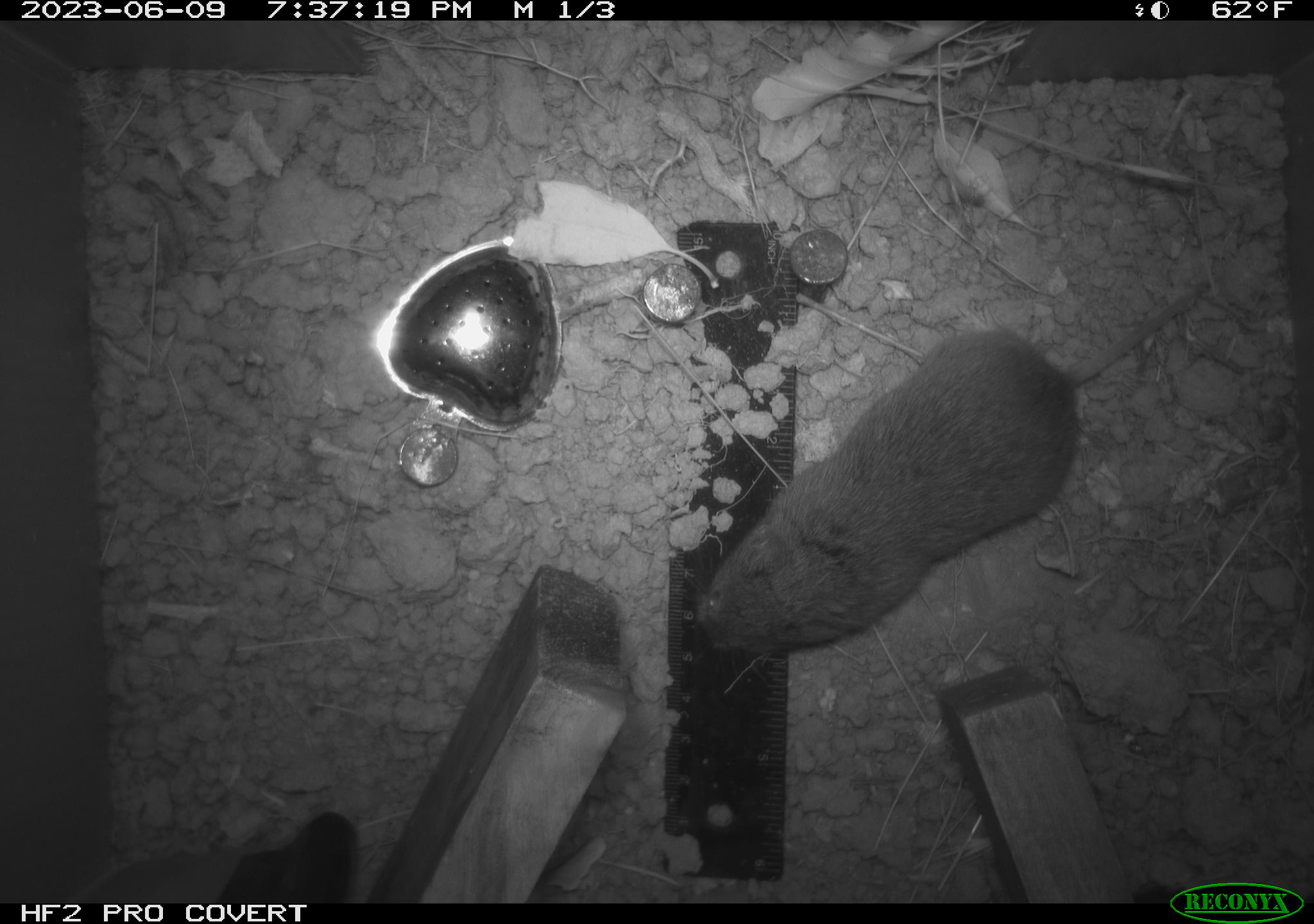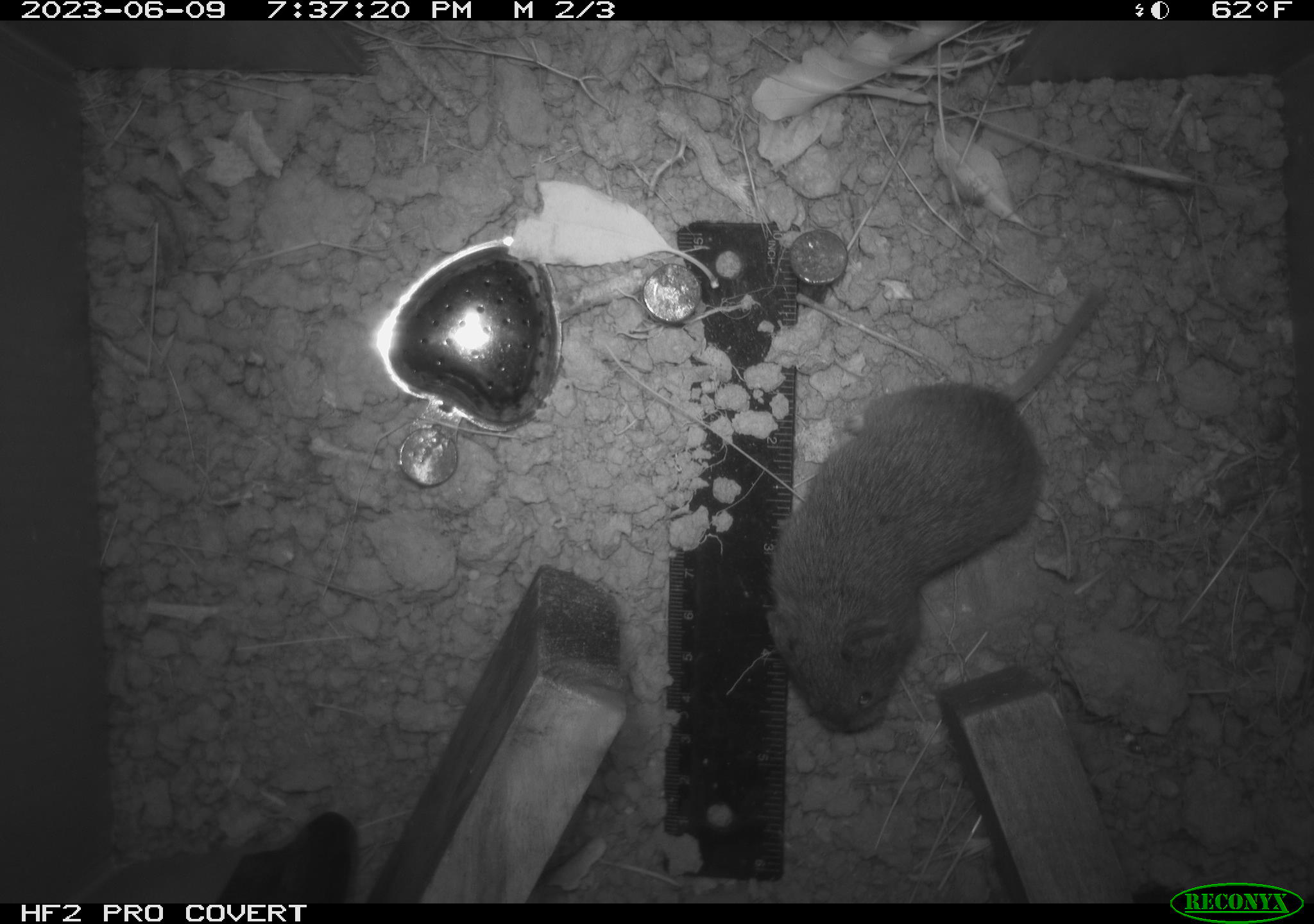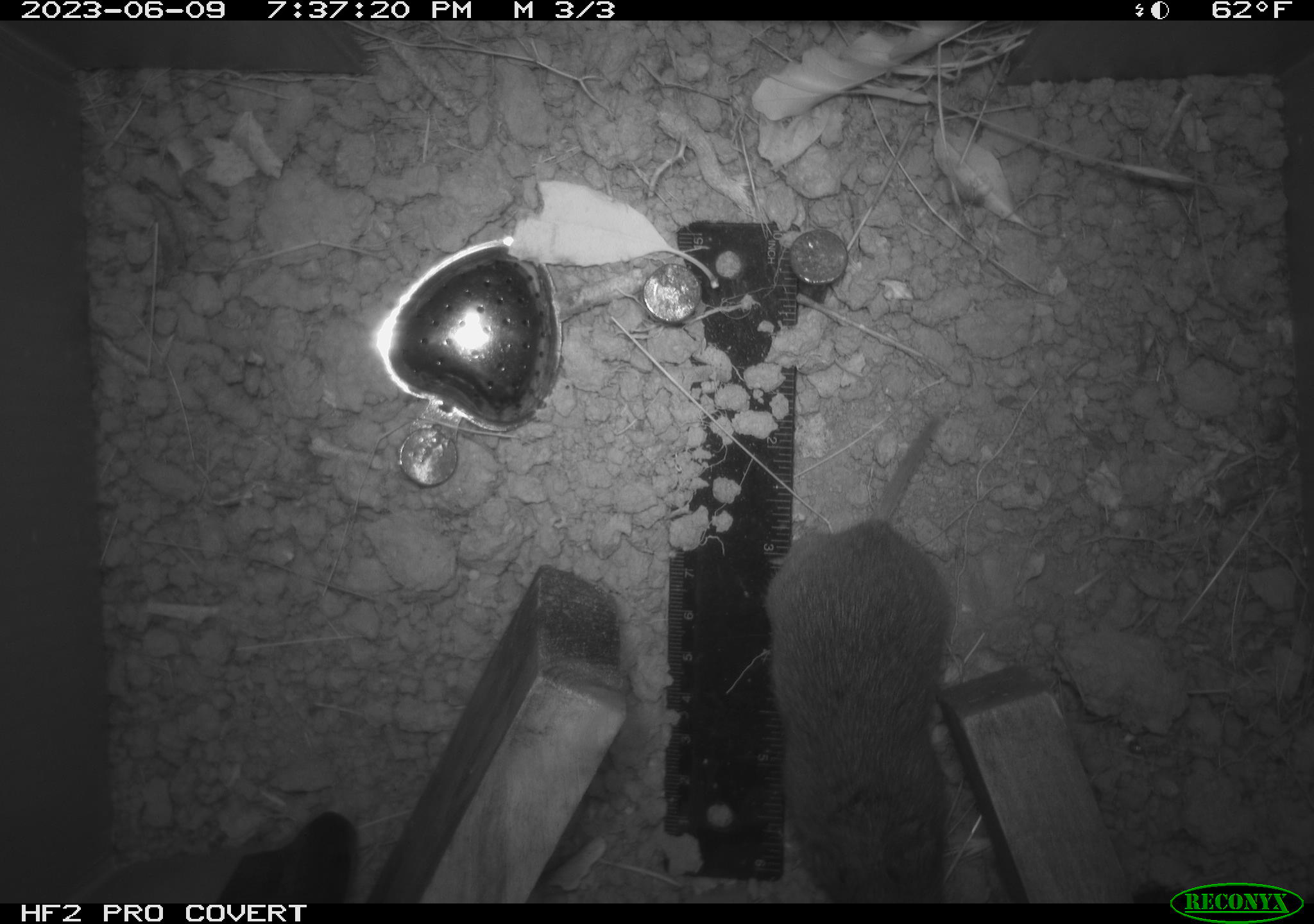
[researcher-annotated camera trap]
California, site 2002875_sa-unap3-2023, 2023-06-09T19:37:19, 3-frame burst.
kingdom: Animalia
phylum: Chordata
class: Mammalia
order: Rodentia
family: Cricetidae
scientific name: Arvicolinae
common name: voles, lemmings, and muskrats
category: arvicolinae subfamily